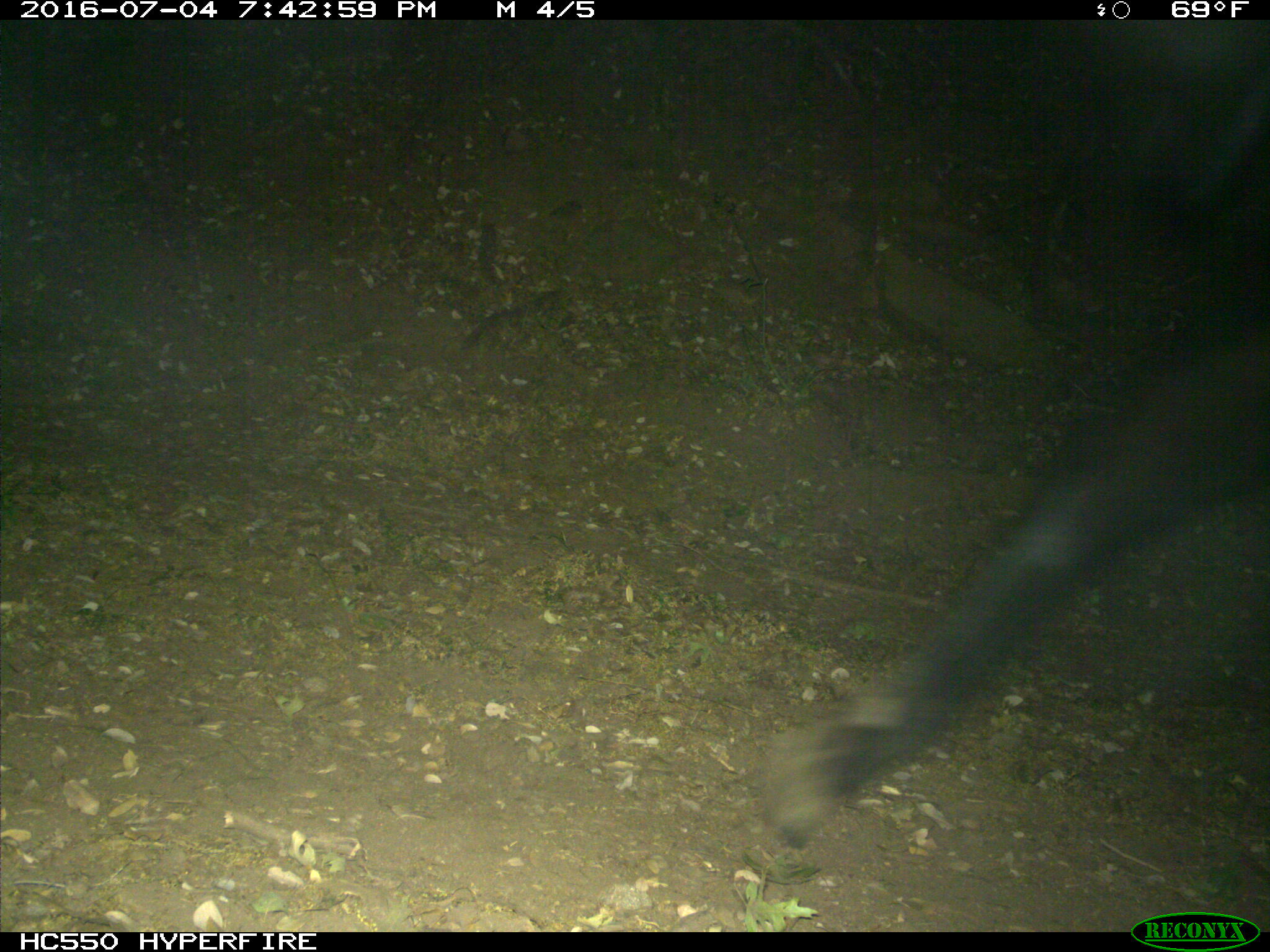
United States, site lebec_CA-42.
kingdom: Animalia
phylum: Chordata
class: Mammalia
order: Artiodactyla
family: Bovidae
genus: Bos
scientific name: Bos taurus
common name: domestic cow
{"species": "Bos taurus (domestic cow)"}